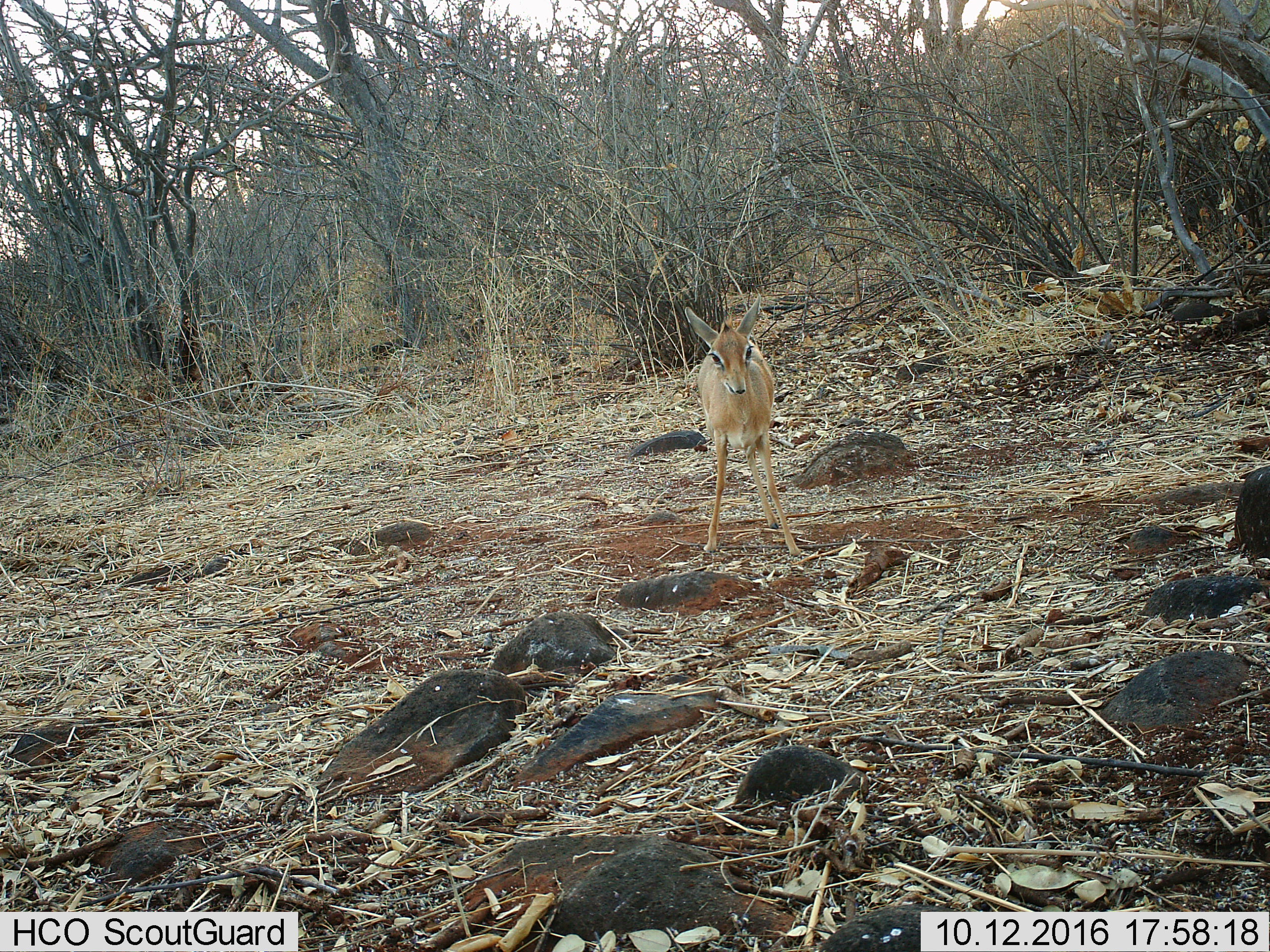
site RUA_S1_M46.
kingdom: Animalia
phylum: Chordata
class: Mammalia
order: Artiodactyla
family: Bovidae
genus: Madoqua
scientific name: Madoqua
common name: dik-dik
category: dikdik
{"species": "dikdik (dik-dik) (Madoqua)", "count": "1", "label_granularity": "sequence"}